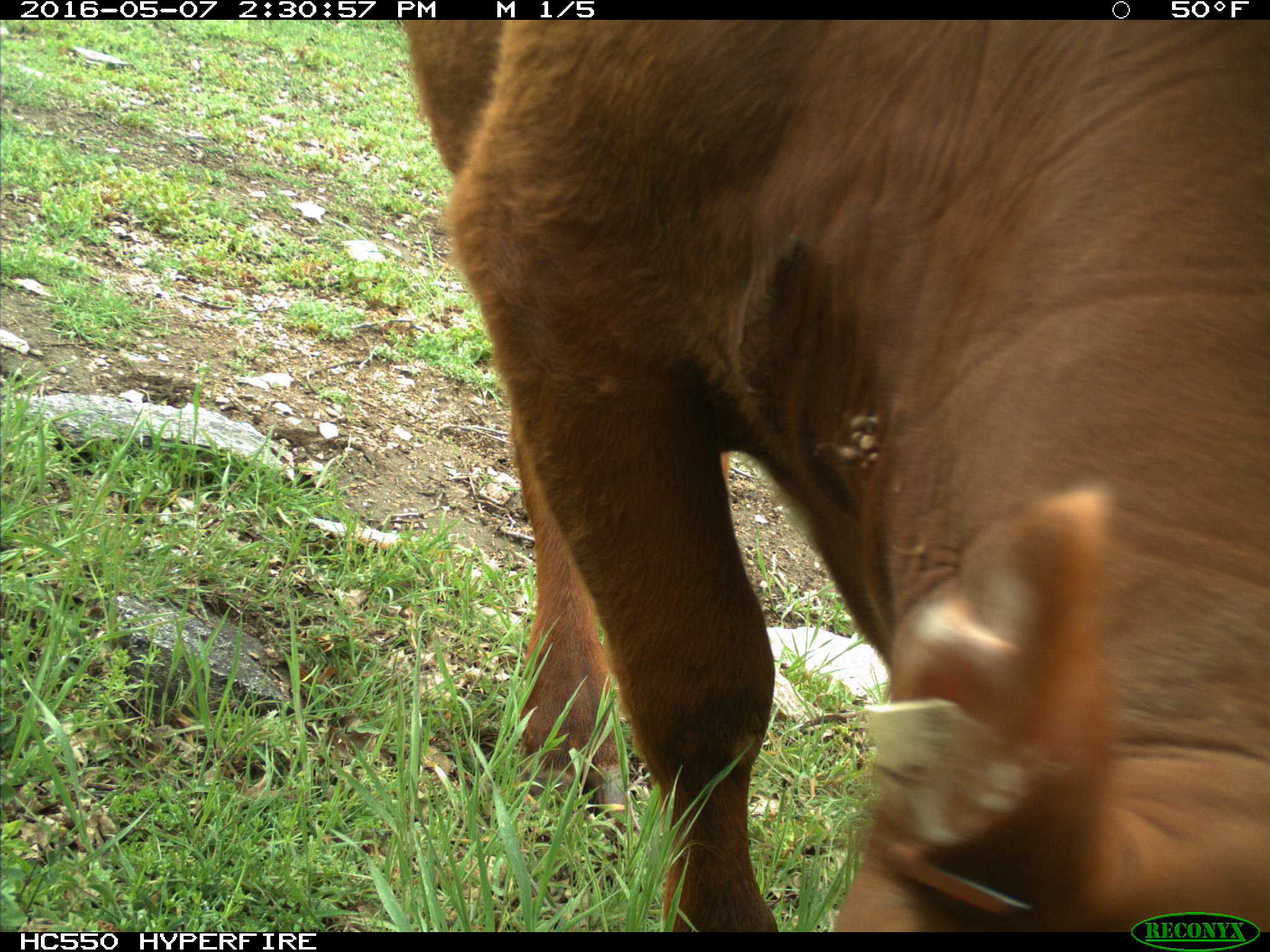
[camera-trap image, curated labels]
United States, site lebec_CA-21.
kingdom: Animalia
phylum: Chordata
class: Mammalia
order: Artiodactyla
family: Bovidae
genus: Bos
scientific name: Bos taurus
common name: domestic cow